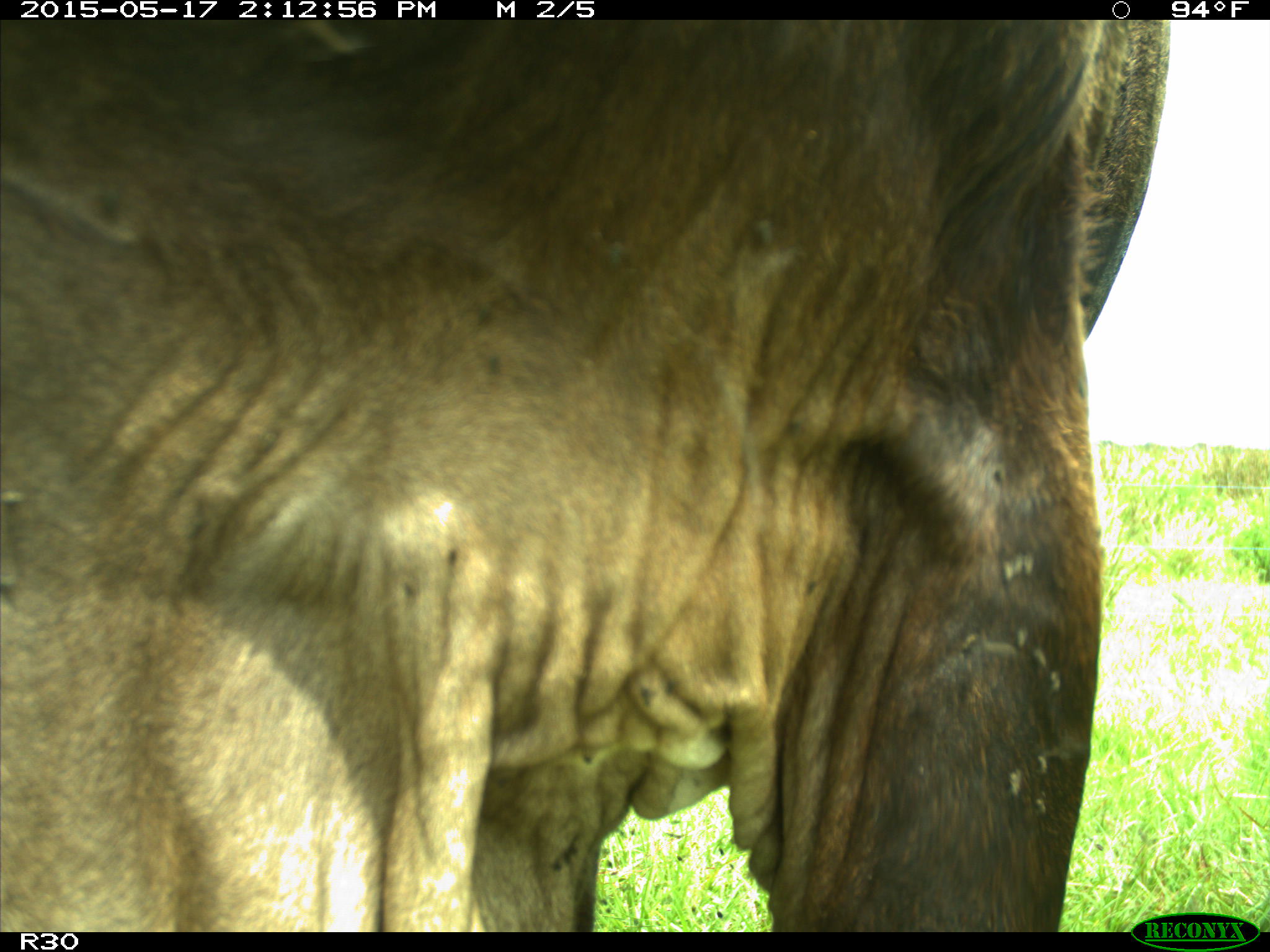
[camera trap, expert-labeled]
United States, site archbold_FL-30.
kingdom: Animalia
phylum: Chordata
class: Mammalia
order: Artiodactyla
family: Bovidae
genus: Bos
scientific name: Bos taurus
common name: domestic cow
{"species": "Bos taurus (domestic cow)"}